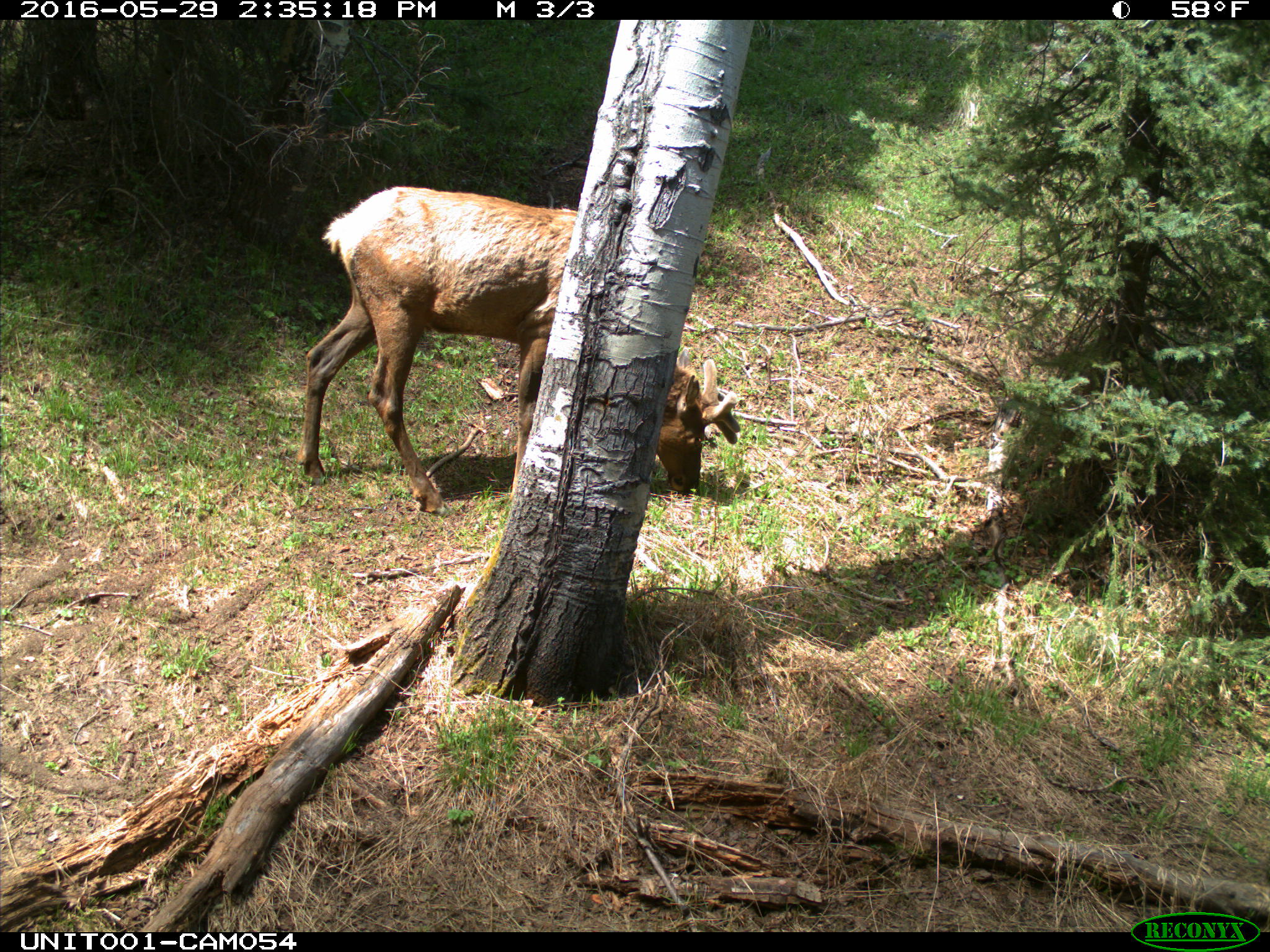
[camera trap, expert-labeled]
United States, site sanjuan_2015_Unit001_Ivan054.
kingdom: Animalia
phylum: Chordata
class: Mammalia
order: Artiodactyla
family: Cervidae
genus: Cervus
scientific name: Cervus elaphus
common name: red deer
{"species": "Cervus elaphus (red deer)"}